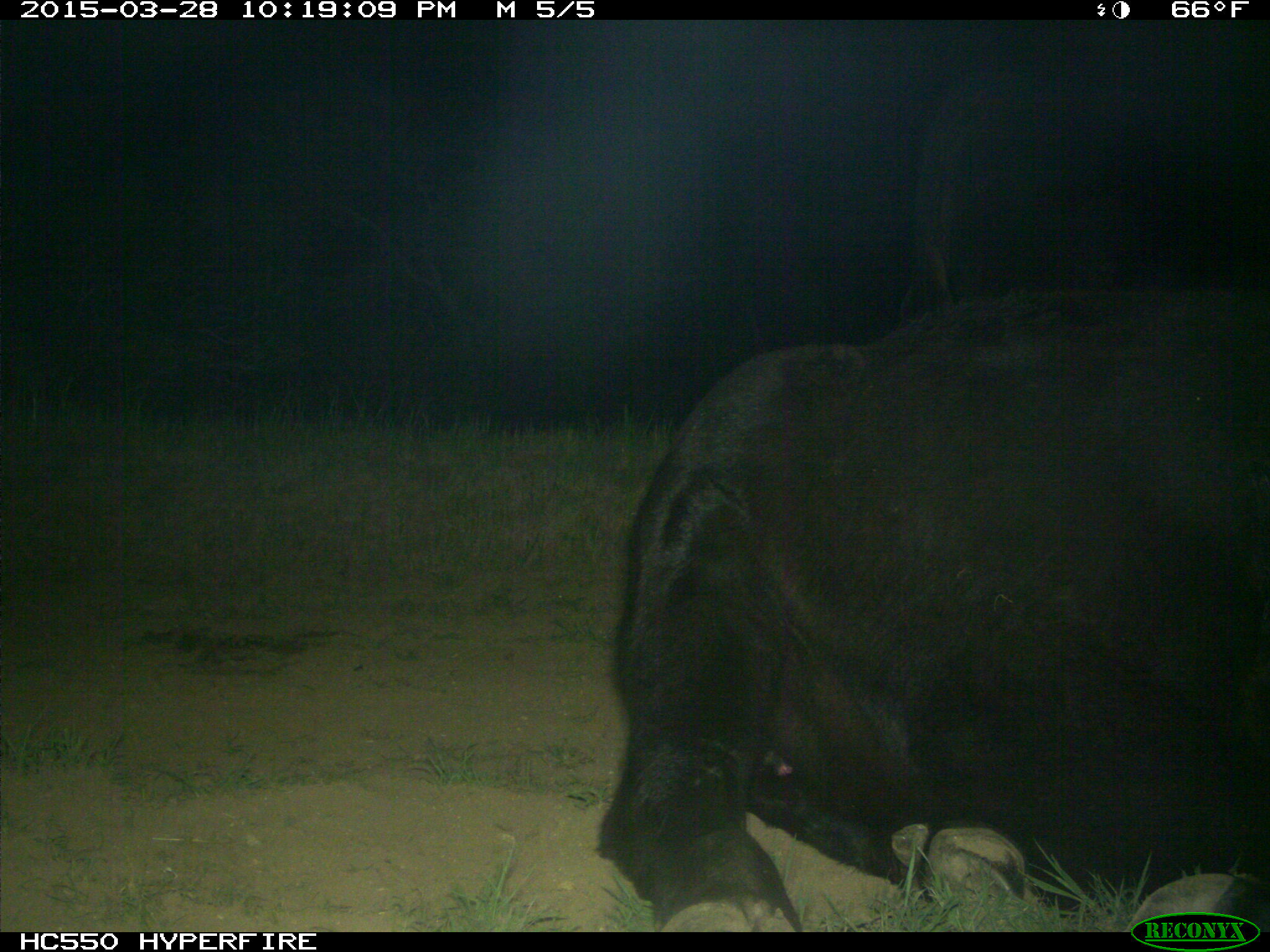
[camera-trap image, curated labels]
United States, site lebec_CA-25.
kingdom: Animalia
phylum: Chordata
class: Mammalia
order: Artiodactyla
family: Bovidae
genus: Bos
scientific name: Bos taurus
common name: domestic cow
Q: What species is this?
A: Bos taurus (domestic cow).